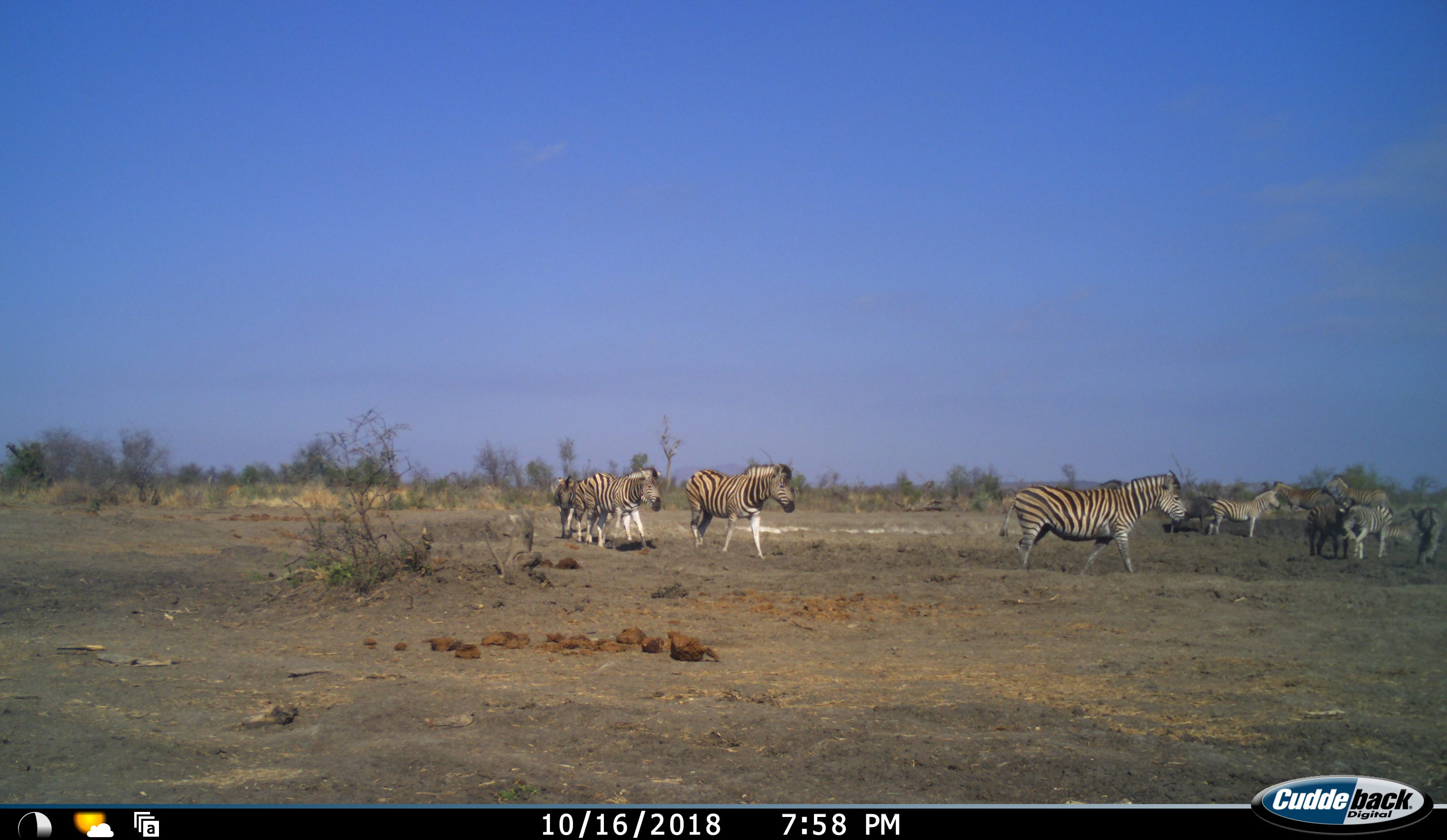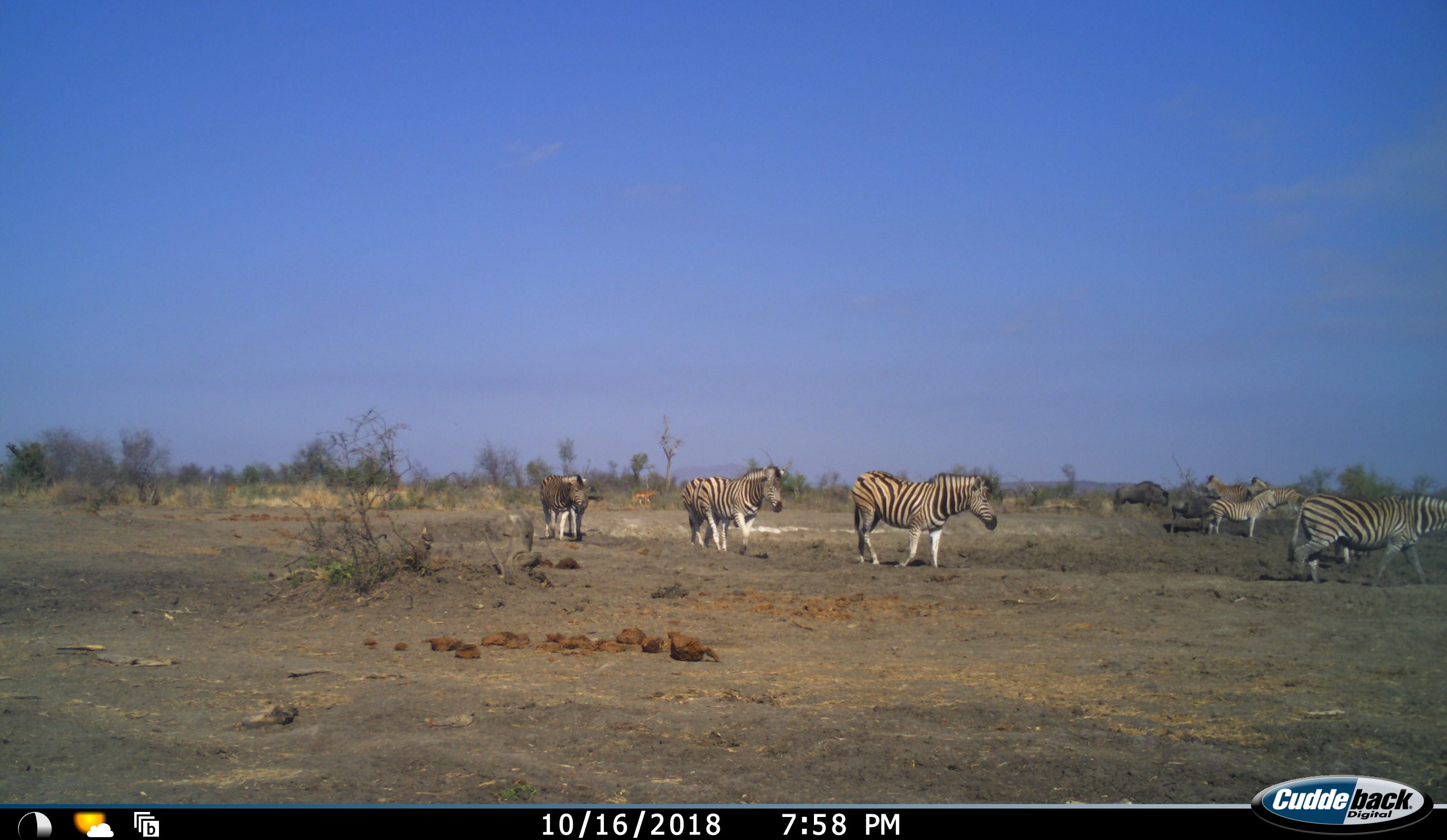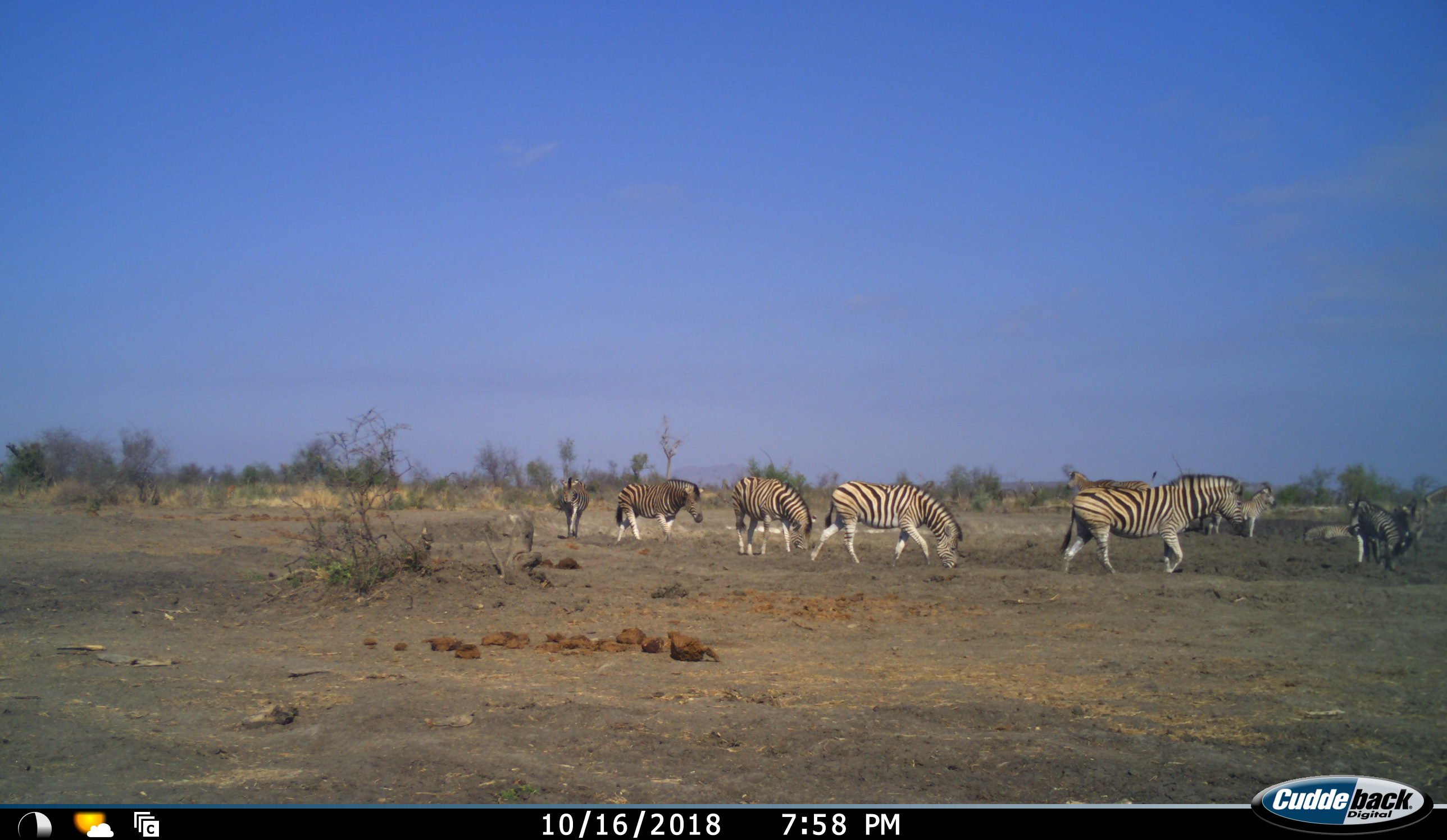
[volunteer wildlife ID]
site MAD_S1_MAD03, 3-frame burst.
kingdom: Animalia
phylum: Chordata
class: Mammalia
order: Artiodactyla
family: Bovidae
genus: Connochaetes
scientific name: Connochaetes taurinus taurinus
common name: blue wildebeest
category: wildebeestblue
Wildebeestblue (blue wildebeest) (Connochaetes taurinus taurinus), count 2. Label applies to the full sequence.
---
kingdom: Animalia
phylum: Chordata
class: Mammalia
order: Perissodactyla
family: Equidae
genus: Equus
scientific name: Equus quagga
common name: plains zebra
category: zebraplains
Zebraplains (plains zebra) (Equus quagga), count 8. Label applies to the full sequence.